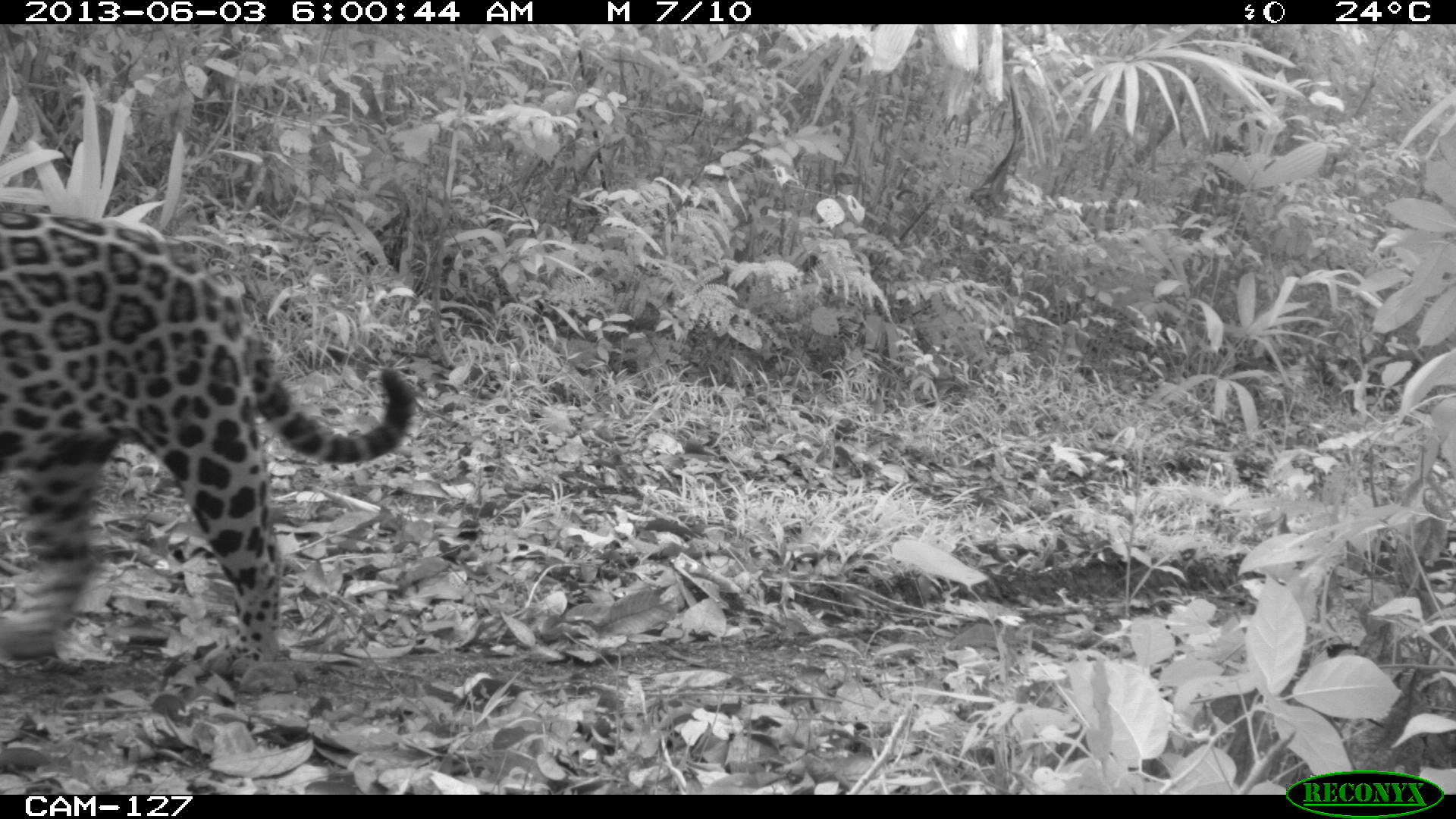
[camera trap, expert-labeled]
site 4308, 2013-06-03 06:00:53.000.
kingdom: Animalia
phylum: Chordata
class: Mammalia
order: Carnivora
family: Felidae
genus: Panthera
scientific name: Panthera onca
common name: jaguar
Panthera onca (jaguar), count 1, sex male.